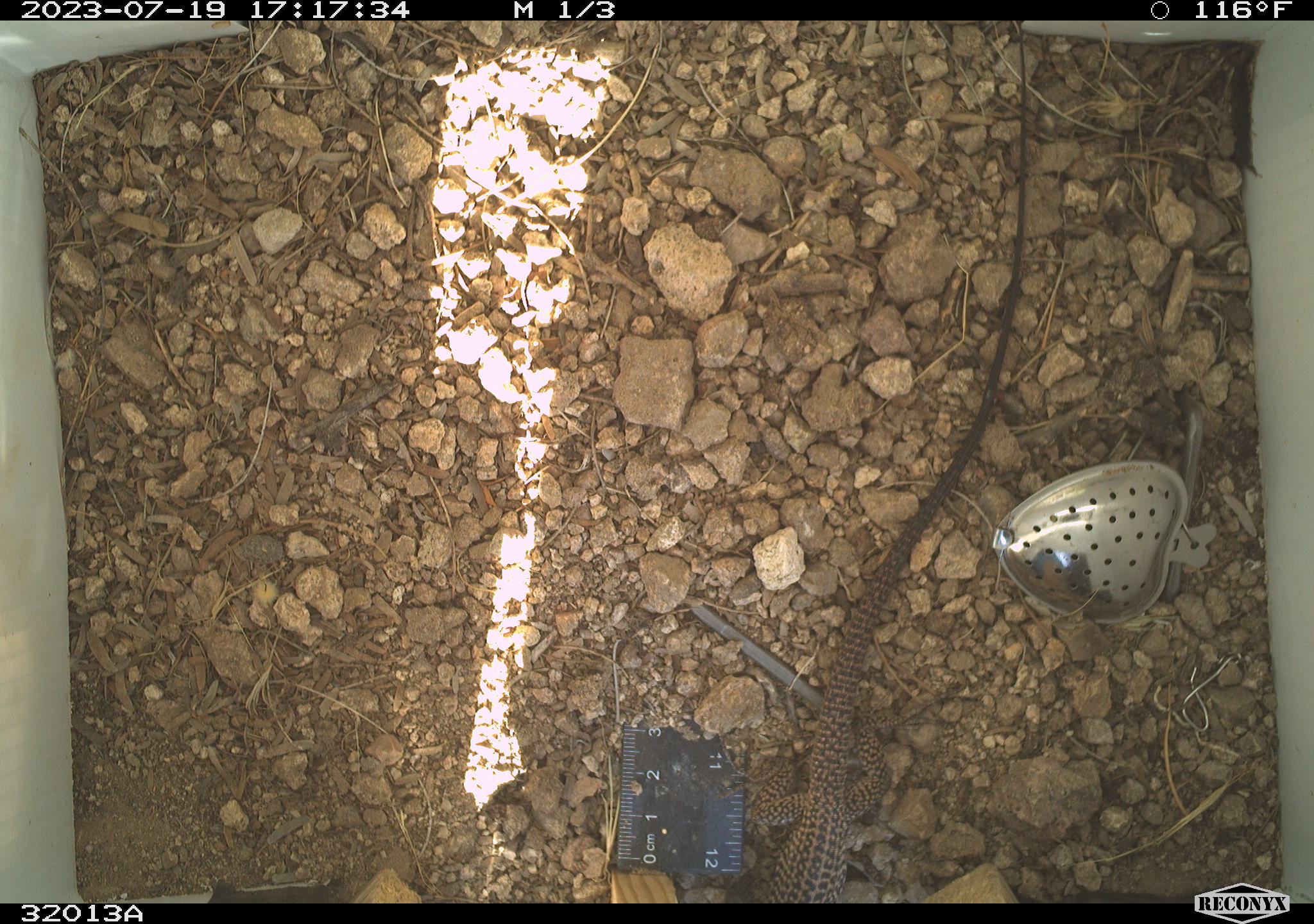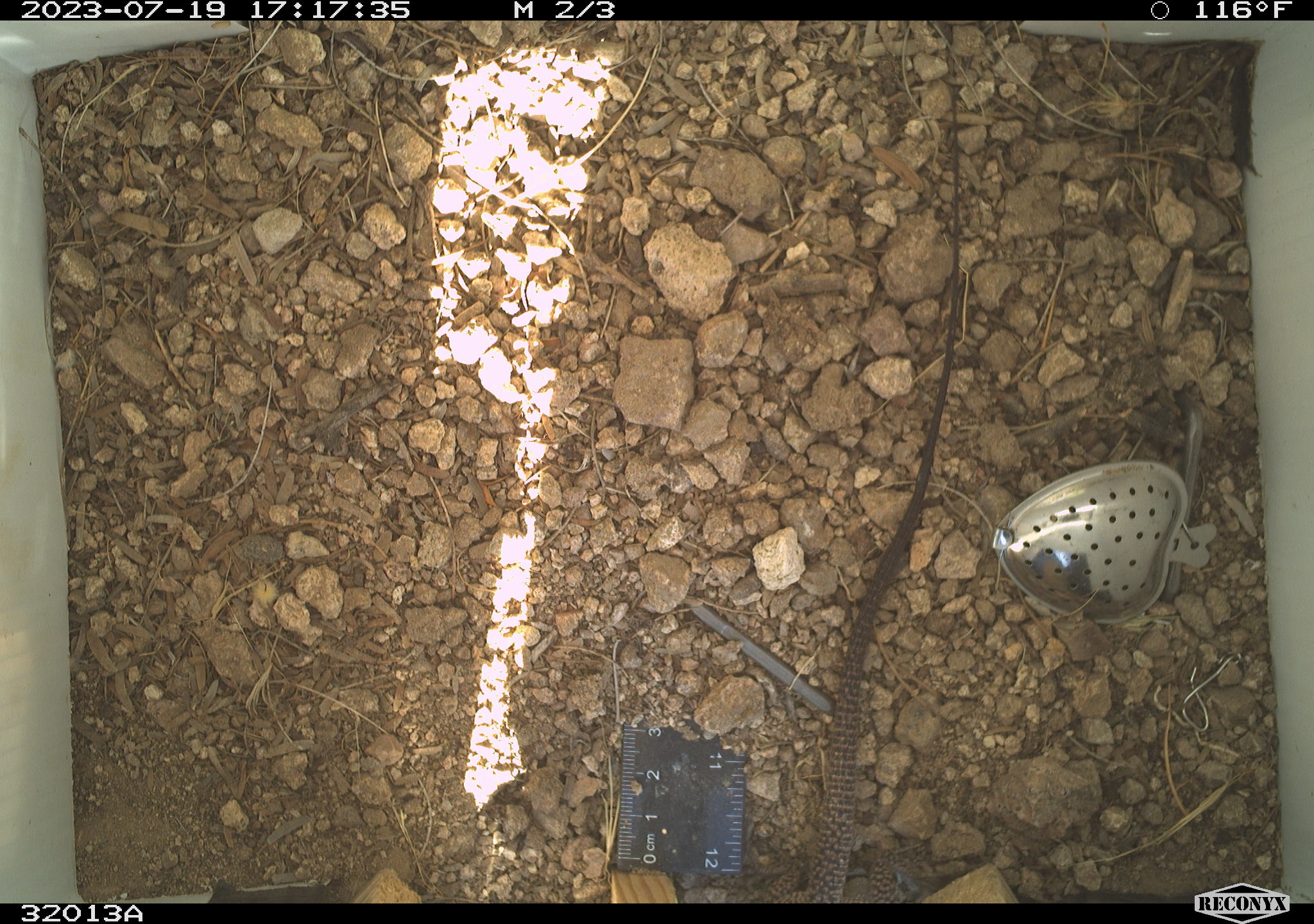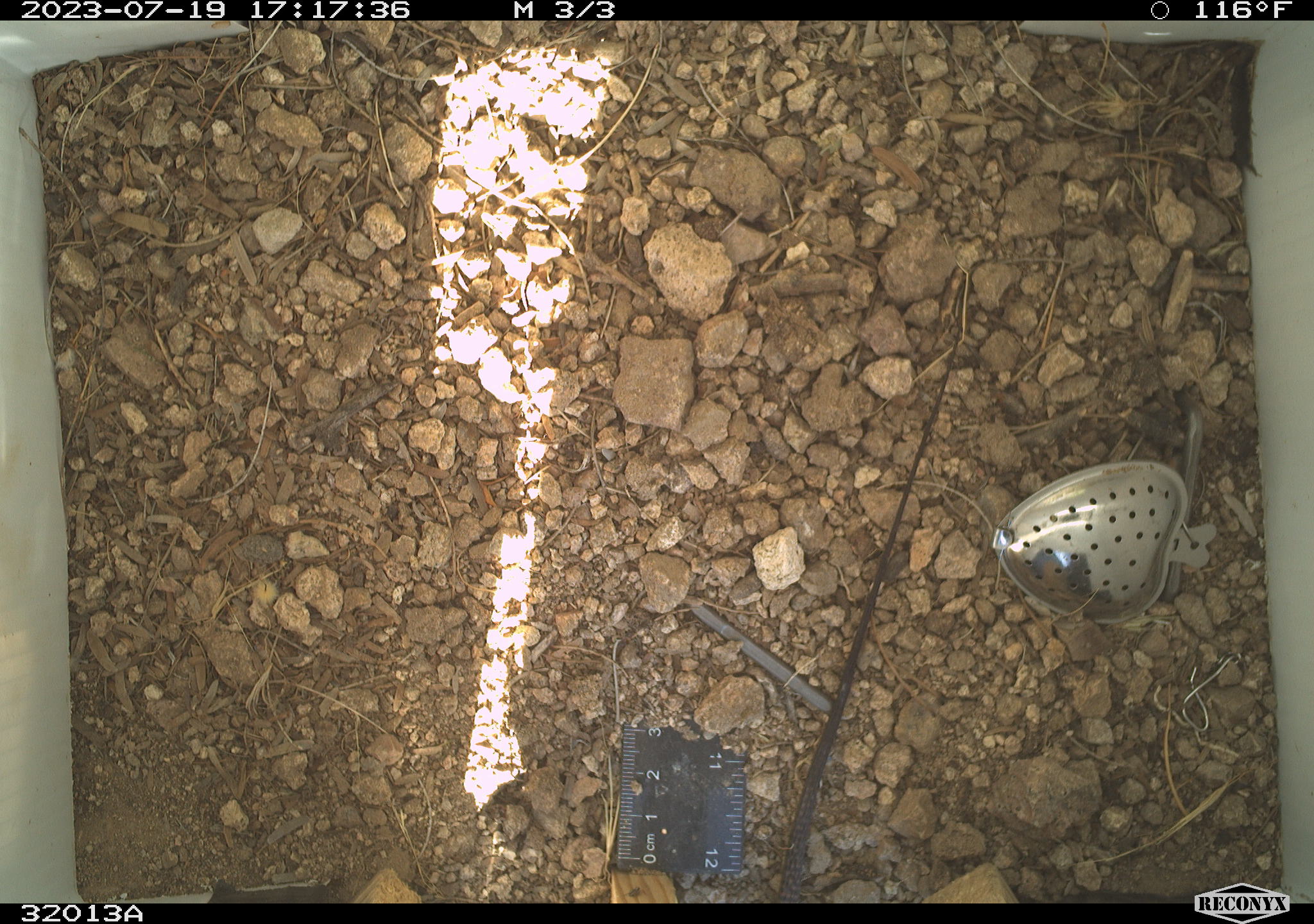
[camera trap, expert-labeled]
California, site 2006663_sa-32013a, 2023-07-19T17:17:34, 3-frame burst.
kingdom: Animalia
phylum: Chordata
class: Reptilia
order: Squamata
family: Teiidae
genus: Aspidoscelis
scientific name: Aspidoscelis tigris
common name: western whiptail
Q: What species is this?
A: Western whiptail (Aspidoscelis tigris).